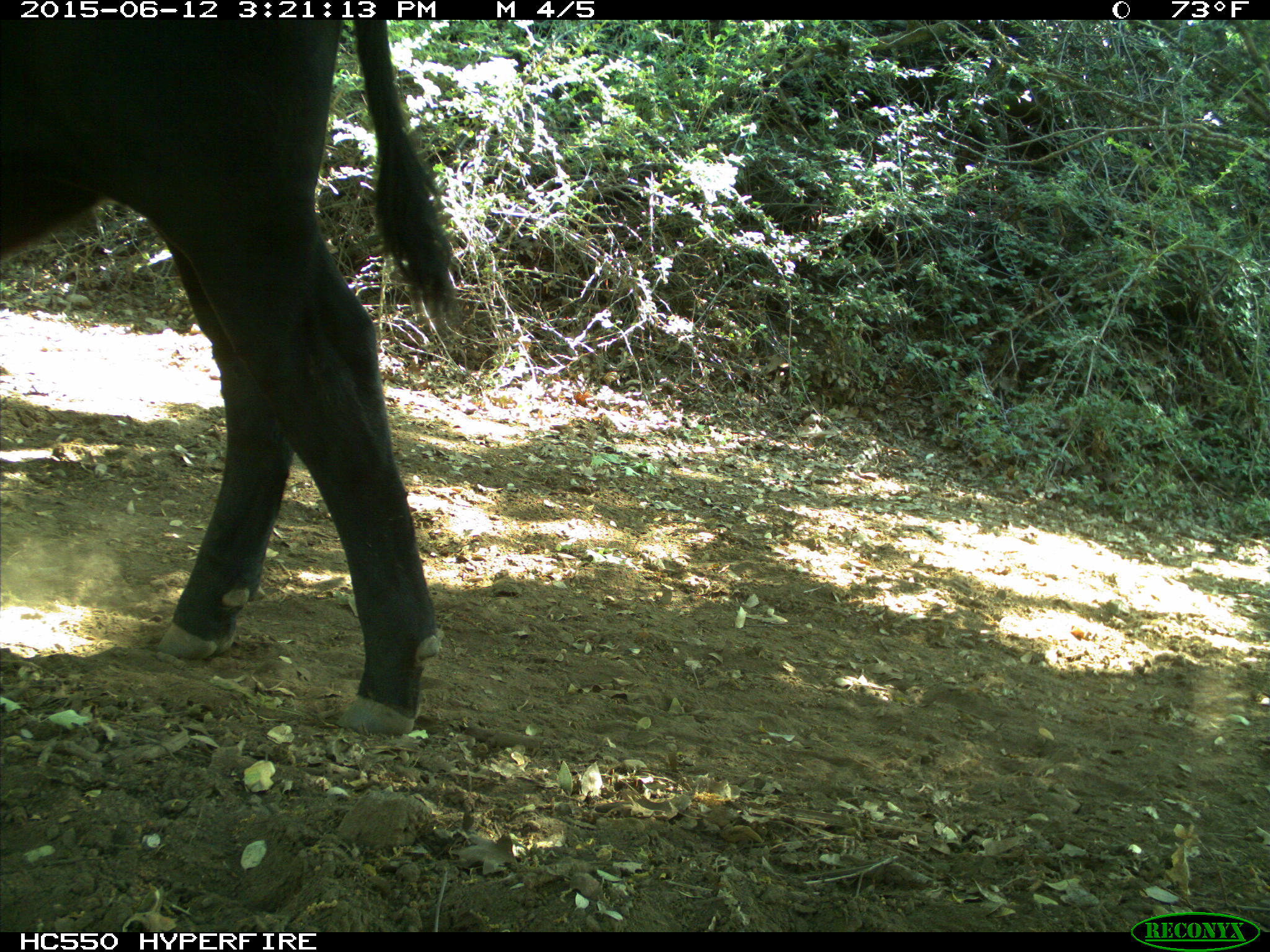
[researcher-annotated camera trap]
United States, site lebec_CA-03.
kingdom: Animalia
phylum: Chordata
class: Mammalia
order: Artiodactyla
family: Bovidae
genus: Bos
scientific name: Bos taurus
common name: domestic cow